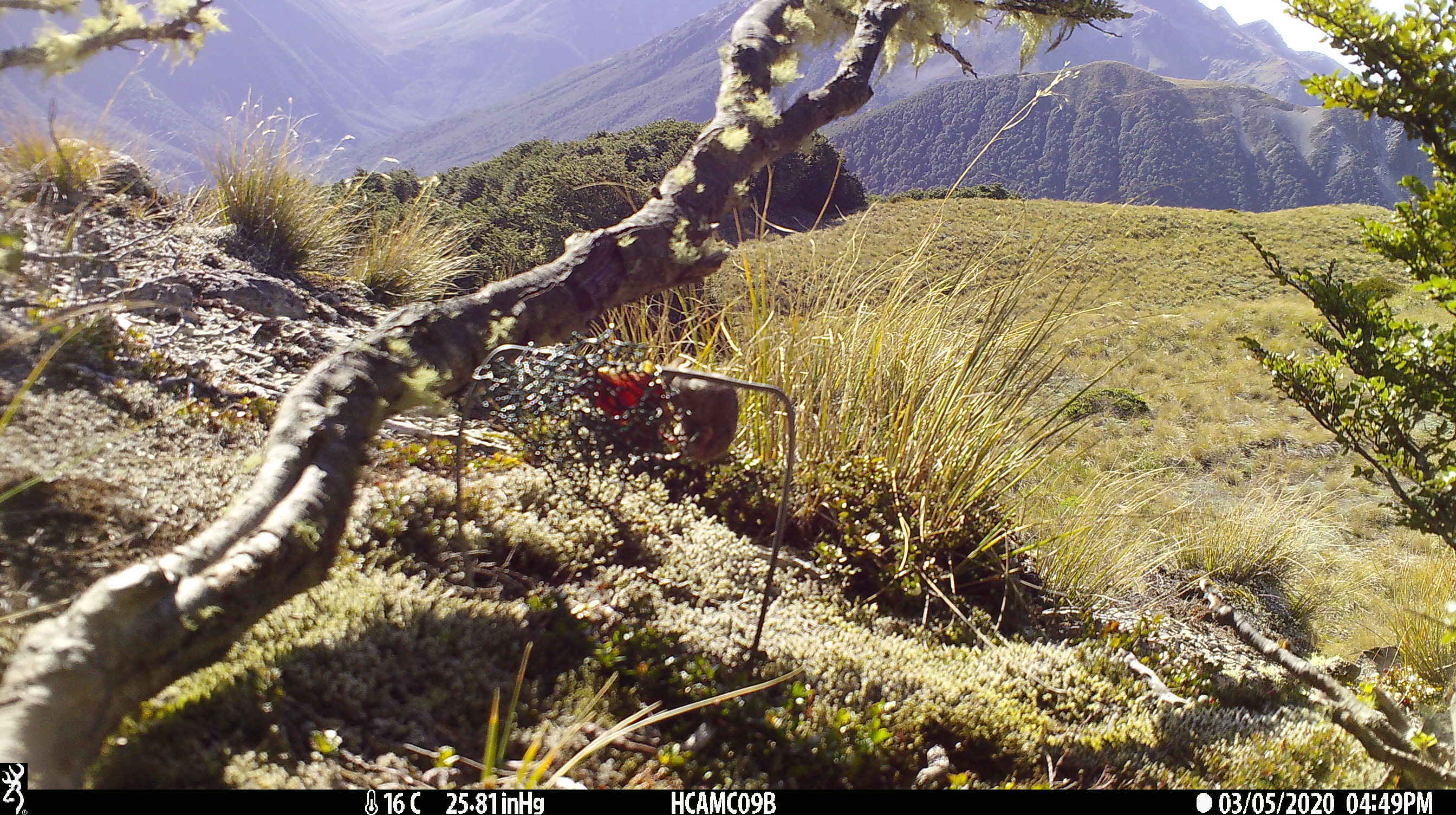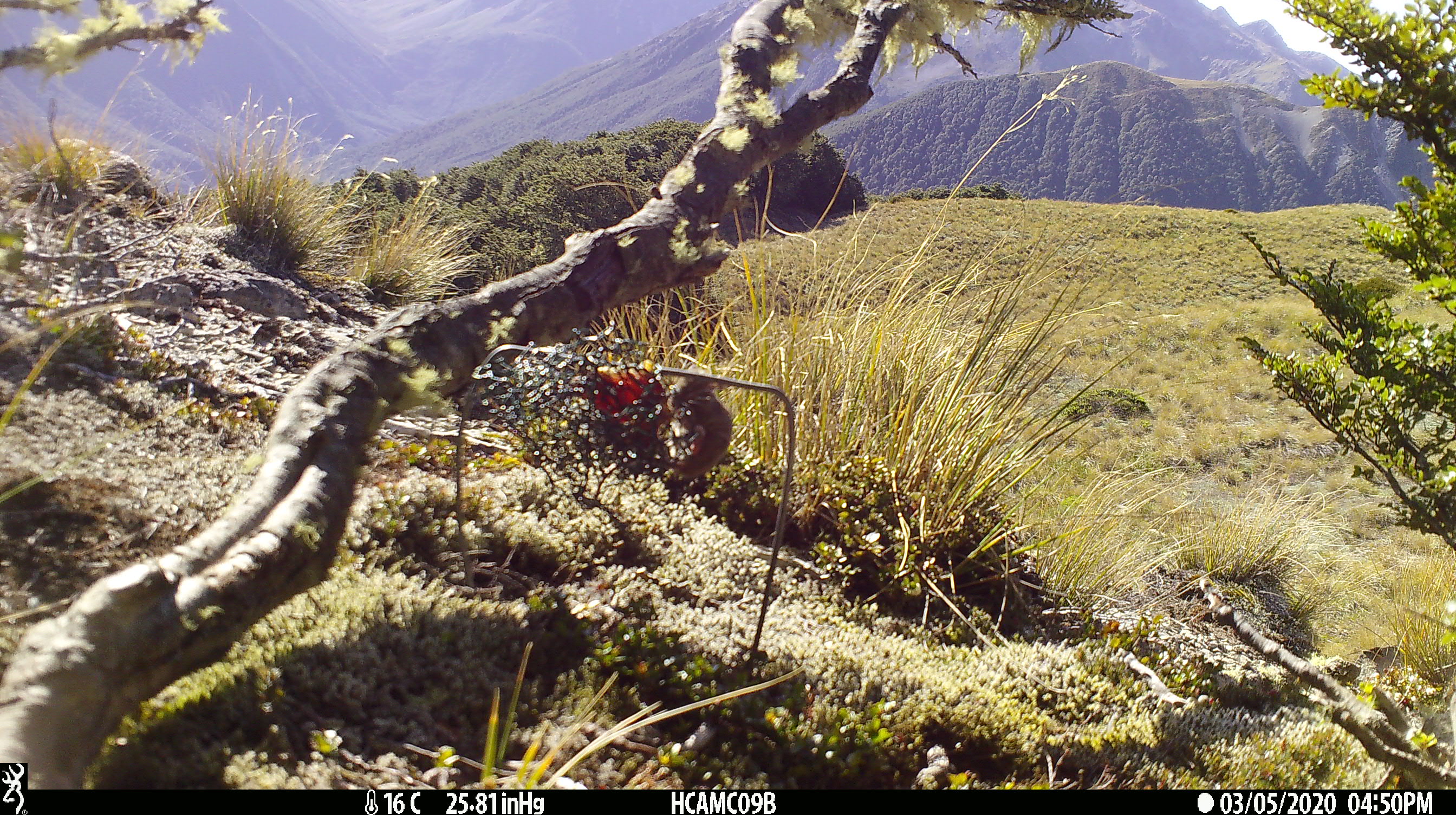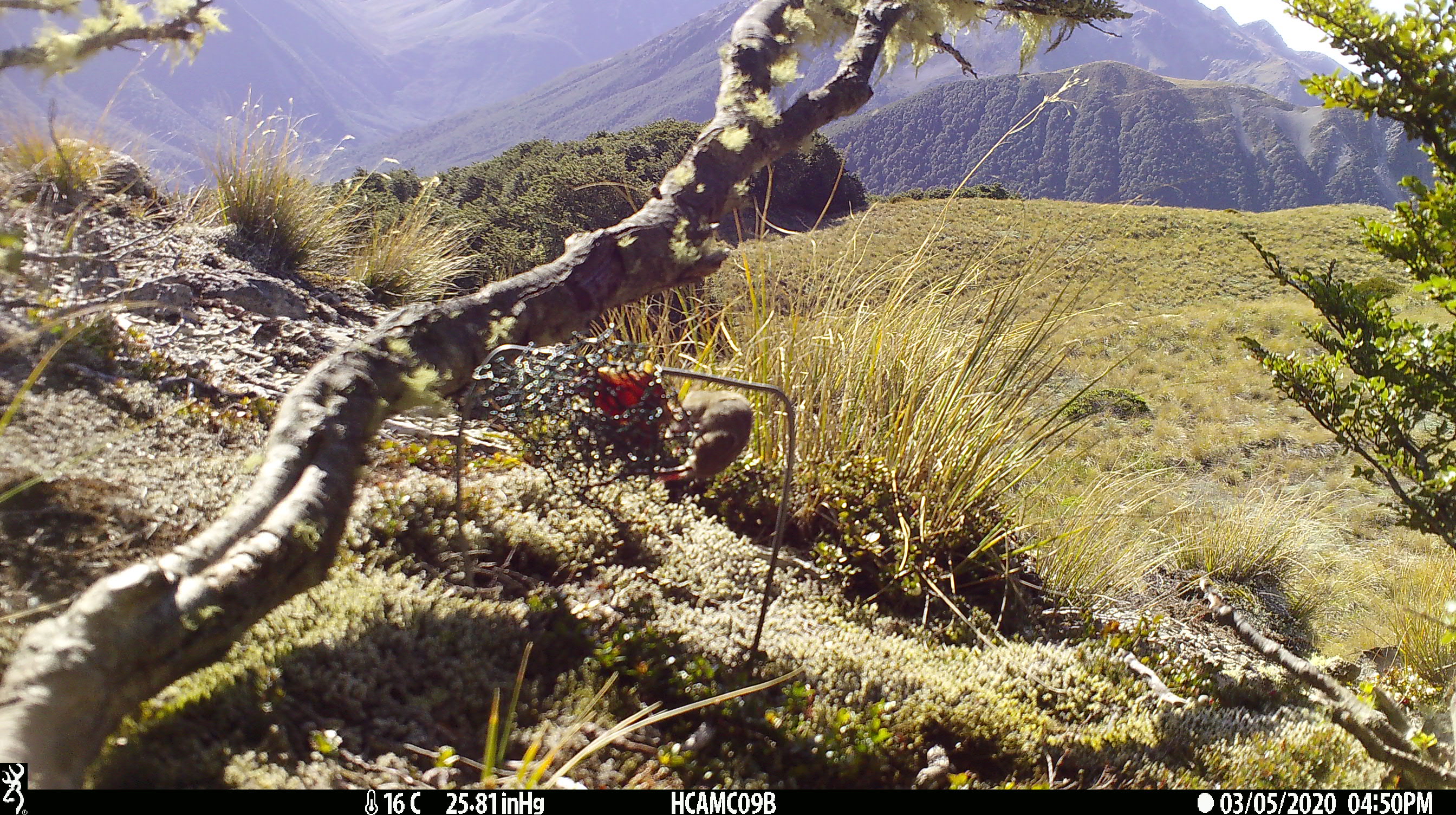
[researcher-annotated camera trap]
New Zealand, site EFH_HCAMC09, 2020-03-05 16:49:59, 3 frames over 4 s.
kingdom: Animalia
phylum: Chordata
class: Mammalia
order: Rodentia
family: Muridae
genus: Mus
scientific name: Mus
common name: mouse